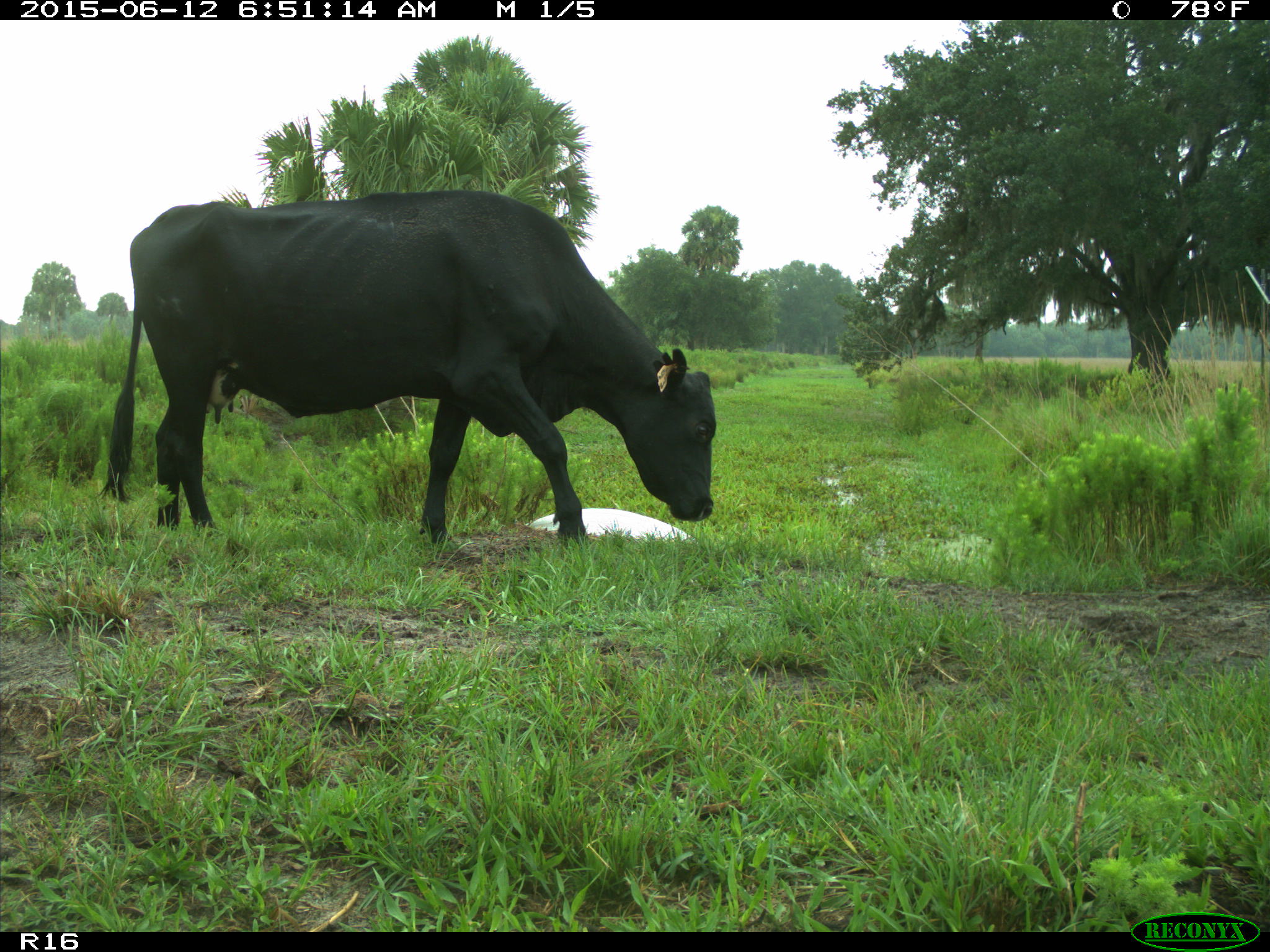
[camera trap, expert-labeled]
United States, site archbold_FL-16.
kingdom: Animalia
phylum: Chordata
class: Mammalia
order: Artiodactyla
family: Bovidae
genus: Bos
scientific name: Bos taurus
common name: domestic cow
Bos taurus (domestic cow).